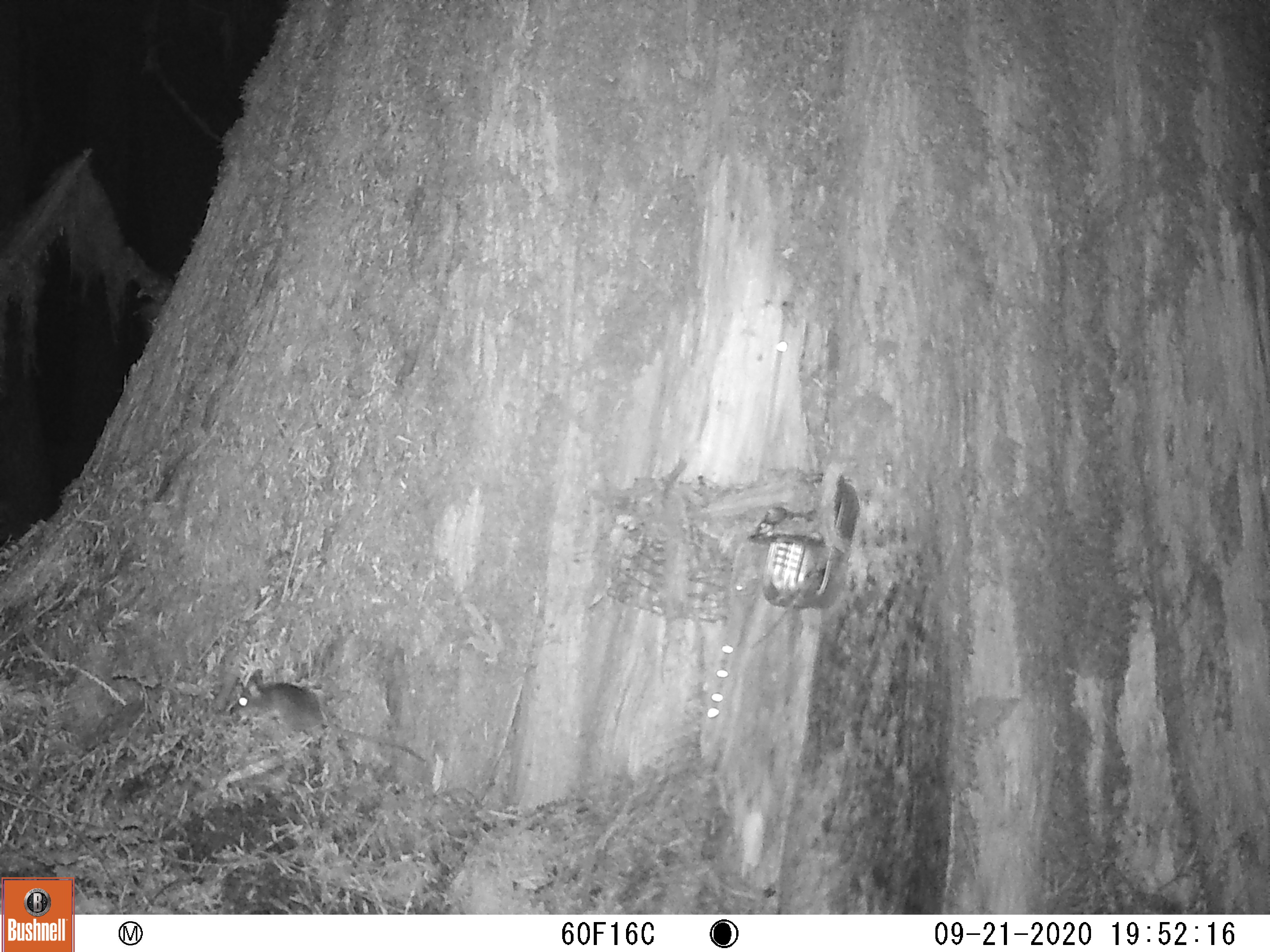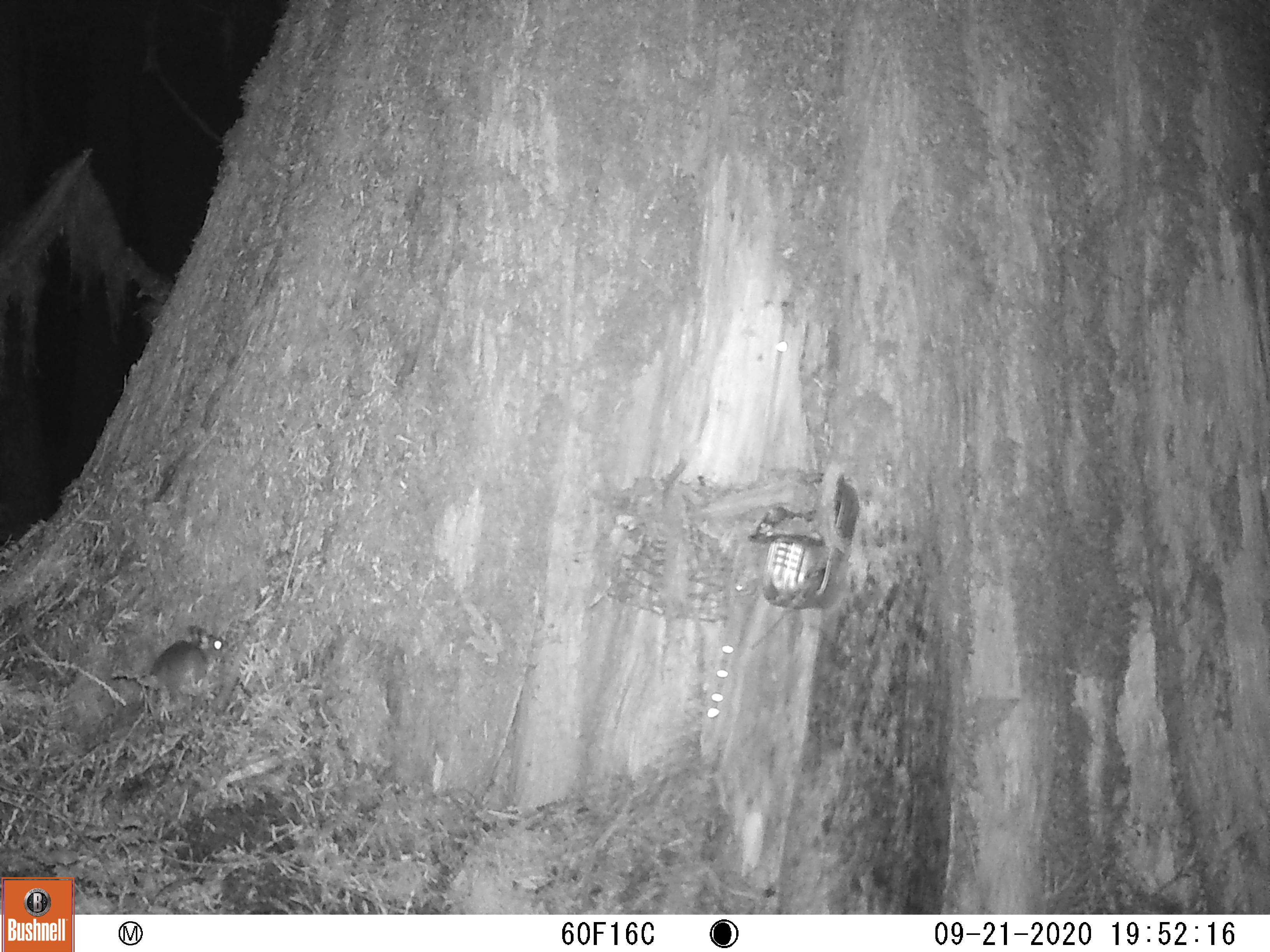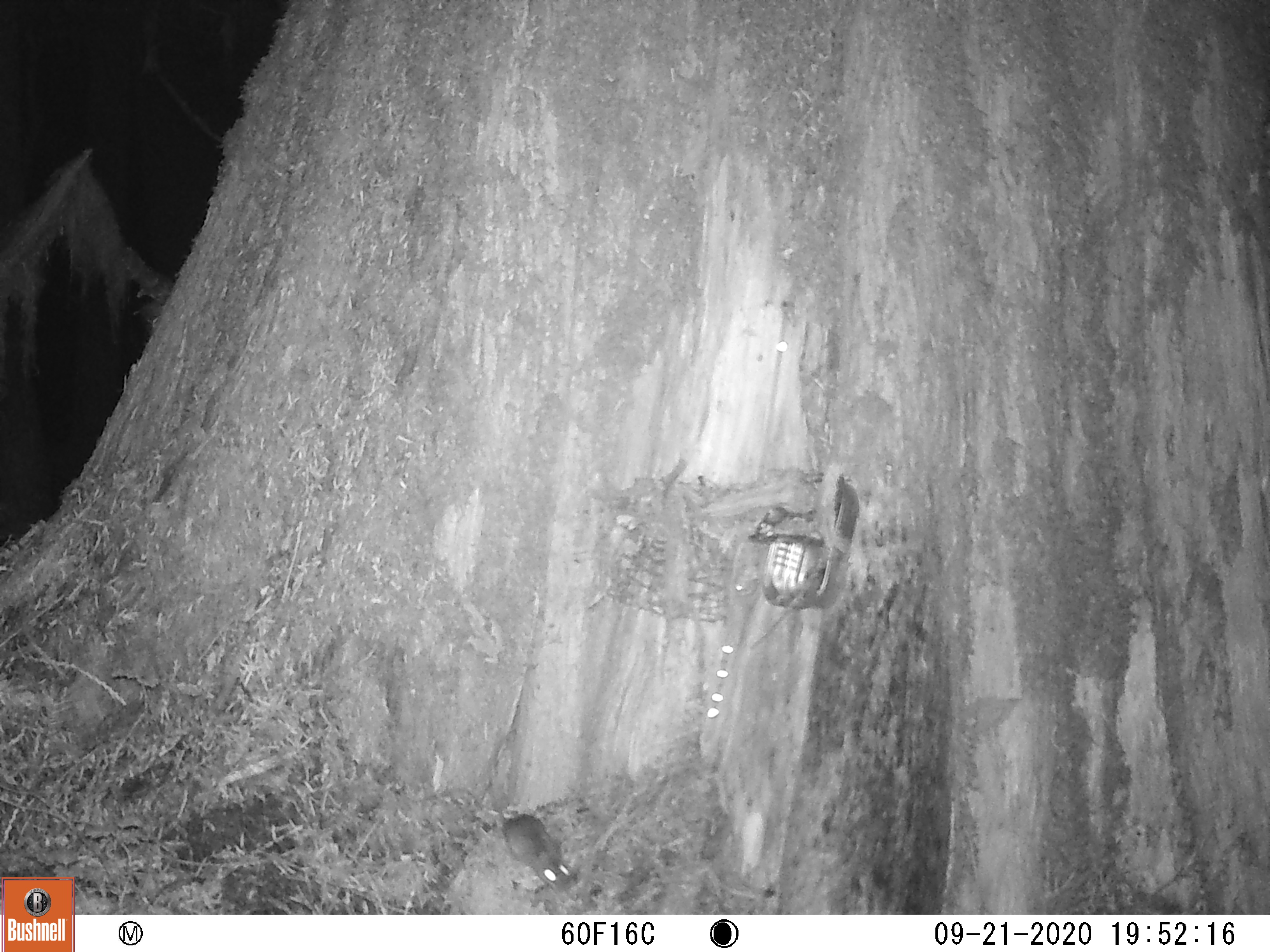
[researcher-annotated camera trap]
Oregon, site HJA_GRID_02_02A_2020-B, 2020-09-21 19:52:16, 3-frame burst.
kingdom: Animalia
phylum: Chordata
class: Mammalia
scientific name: Mammalia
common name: small mammal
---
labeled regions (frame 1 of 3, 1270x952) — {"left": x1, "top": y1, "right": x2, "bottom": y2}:
small mammal: {"left": 230, "top": 661, "right": 444, "bottom": 779}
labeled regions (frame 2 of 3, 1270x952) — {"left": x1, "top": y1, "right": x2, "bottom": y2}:
small mammal: {"left": 139, "top": 622, "right": 244, "bottom": 711}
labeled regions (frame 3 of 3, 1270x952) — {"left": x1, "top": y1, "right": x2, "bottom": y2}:
small mammal: {"left": 481, "top": 729, "right": 594, "bottom": 900}